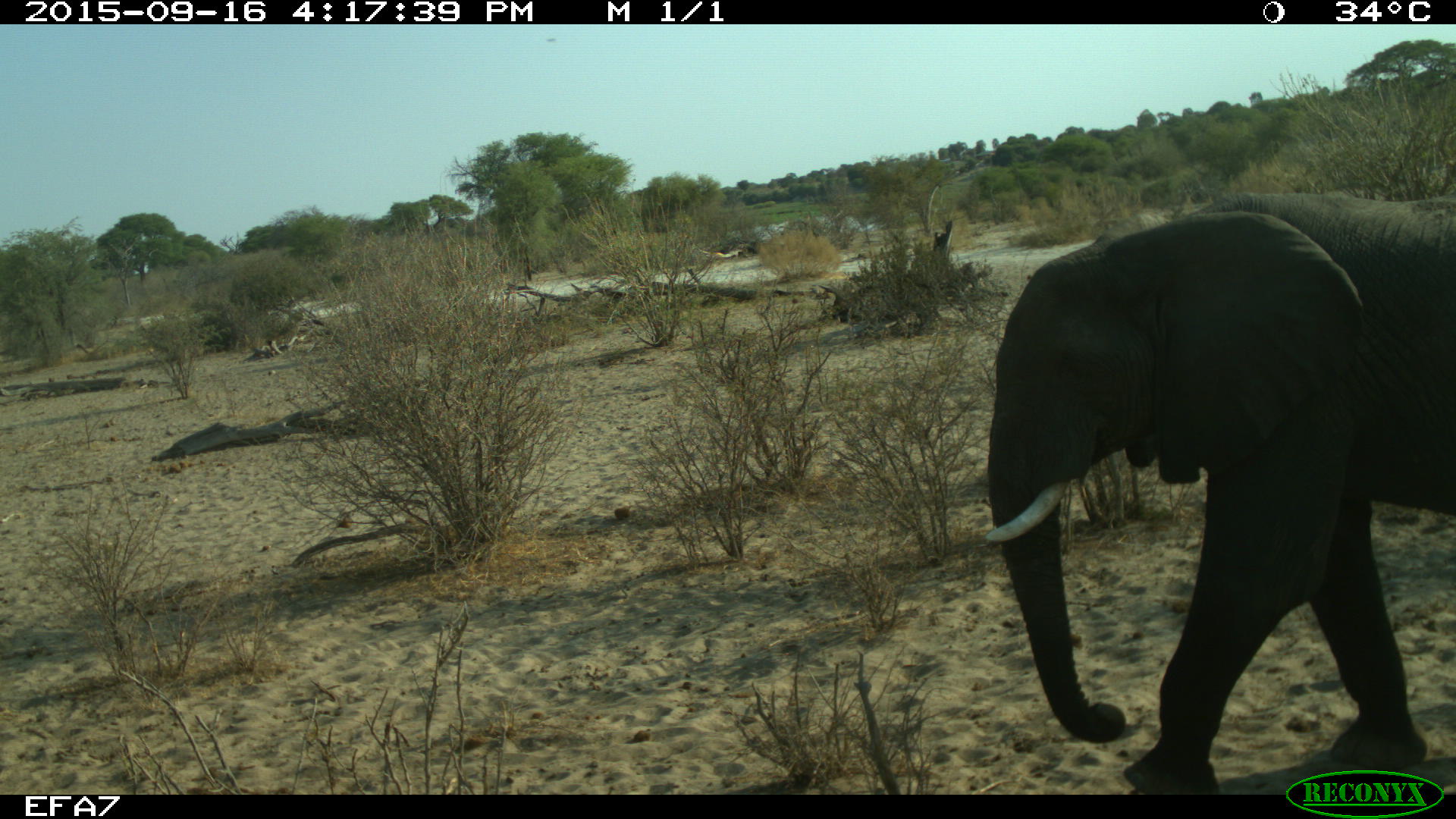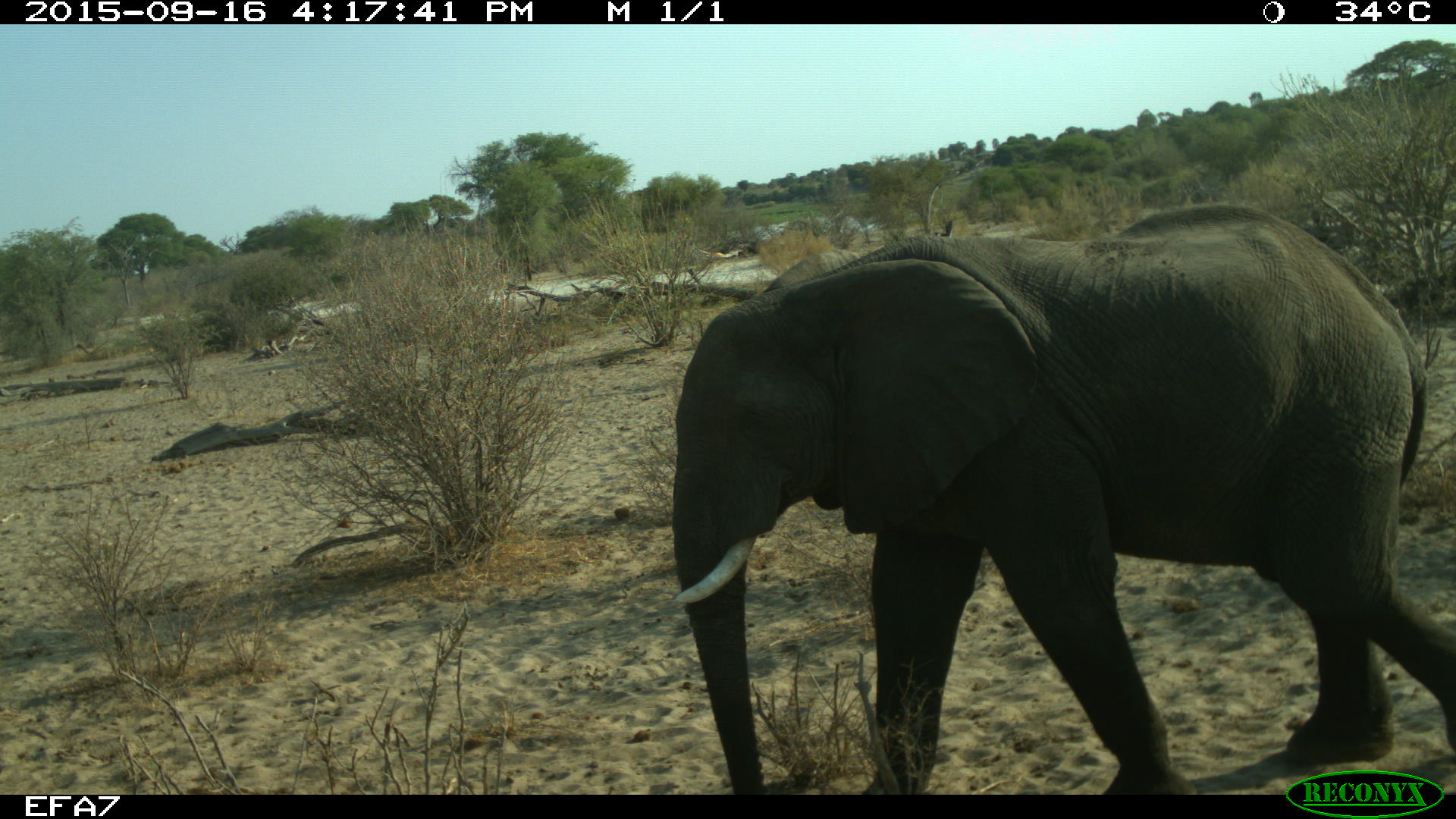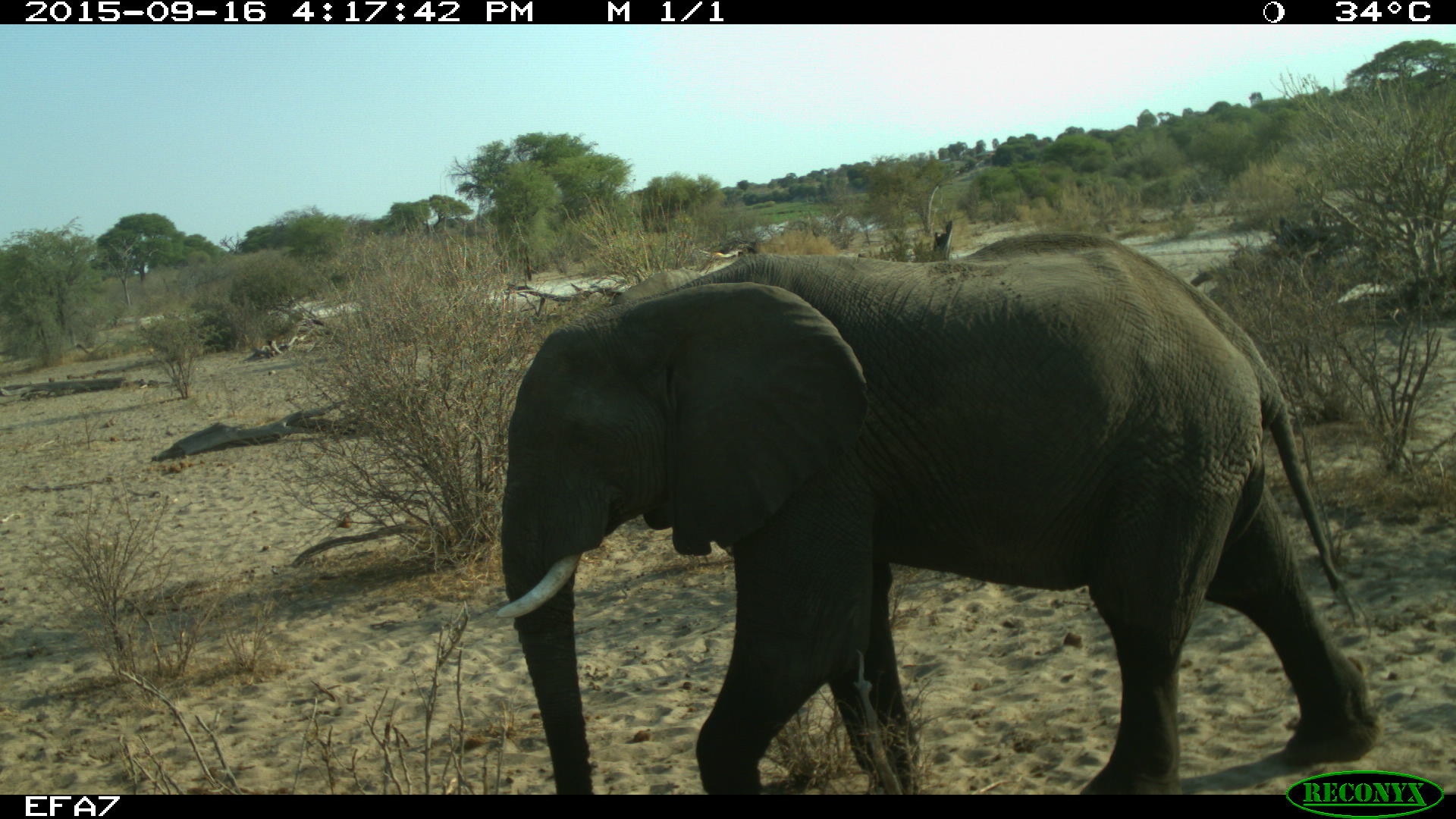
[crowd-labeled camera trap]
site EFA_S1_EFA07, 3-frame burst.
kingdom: Animalia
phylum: Chordata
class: Mammalia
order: Proboscidea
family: Elephantidae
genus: Loxodonta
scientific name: Loxodonta africana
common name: african bush elephant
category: elephant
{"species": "elephant (african bush elephant) (Loxodonta africana)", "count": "1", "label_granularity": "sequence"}